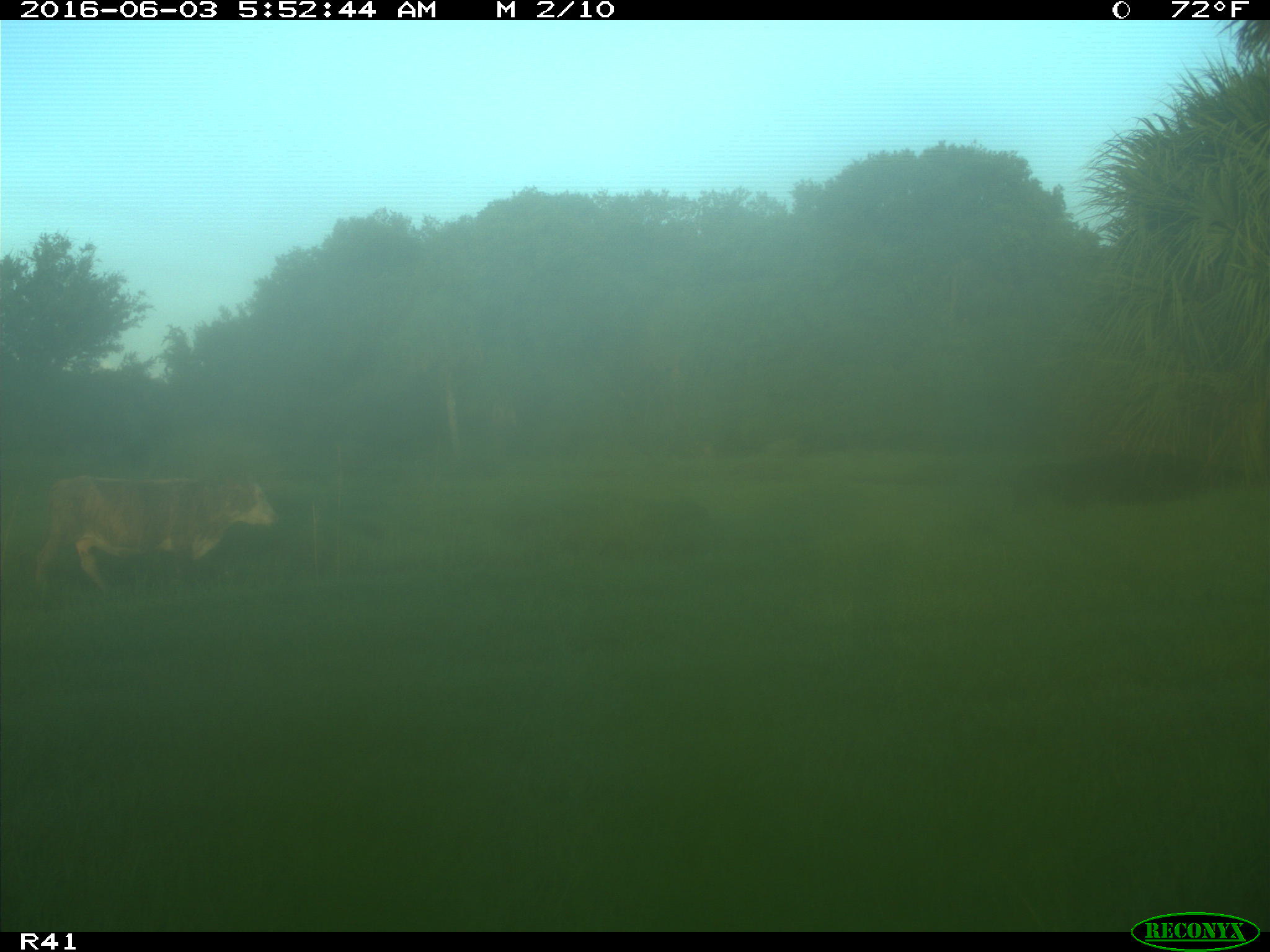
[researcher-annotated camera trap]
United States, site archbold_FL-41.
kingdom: Animalia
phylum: Chordata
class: Mammalia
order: Artiodactyla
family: Bovidae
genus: Bos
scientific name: Bos taurus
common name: domestic cow